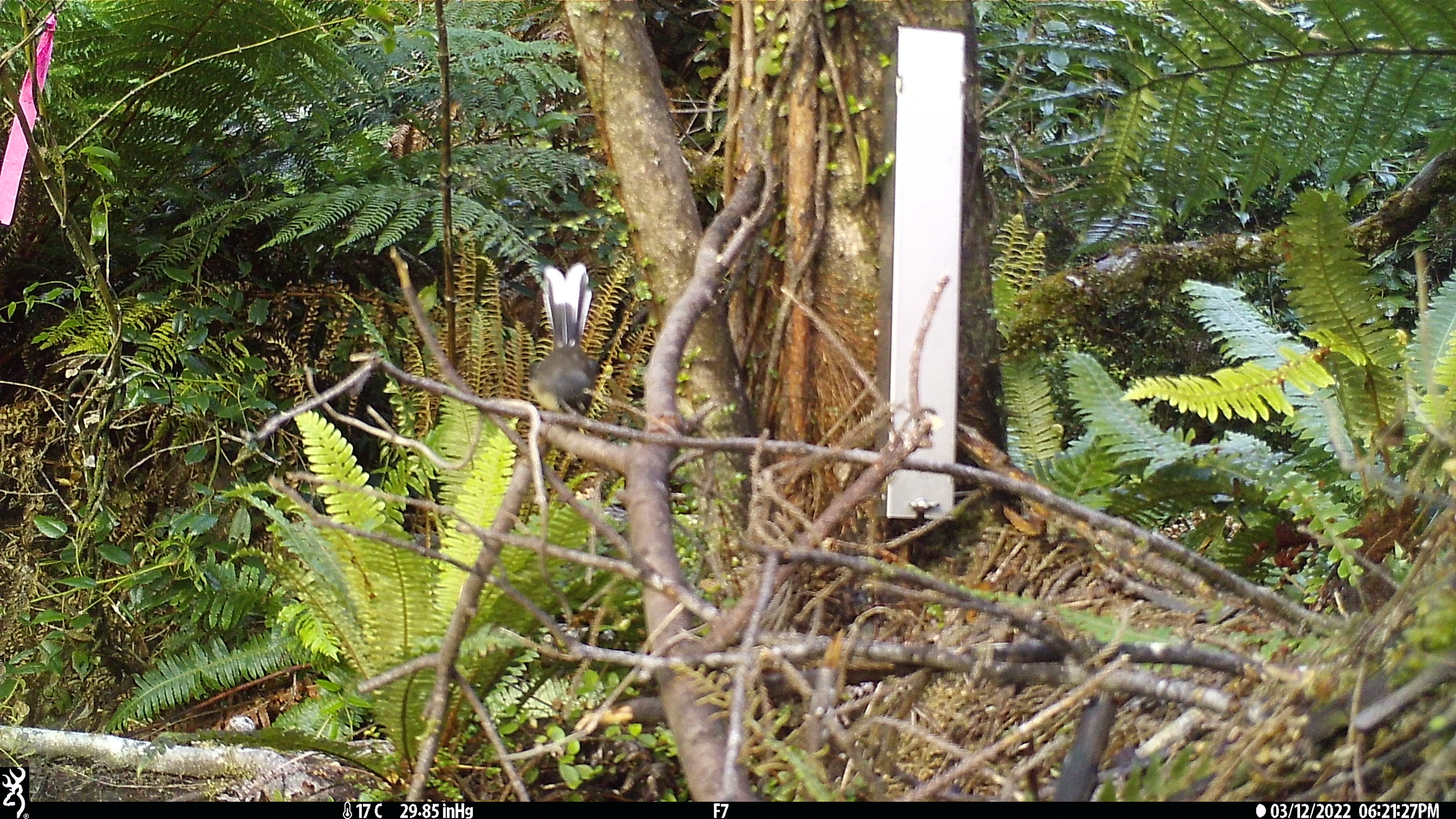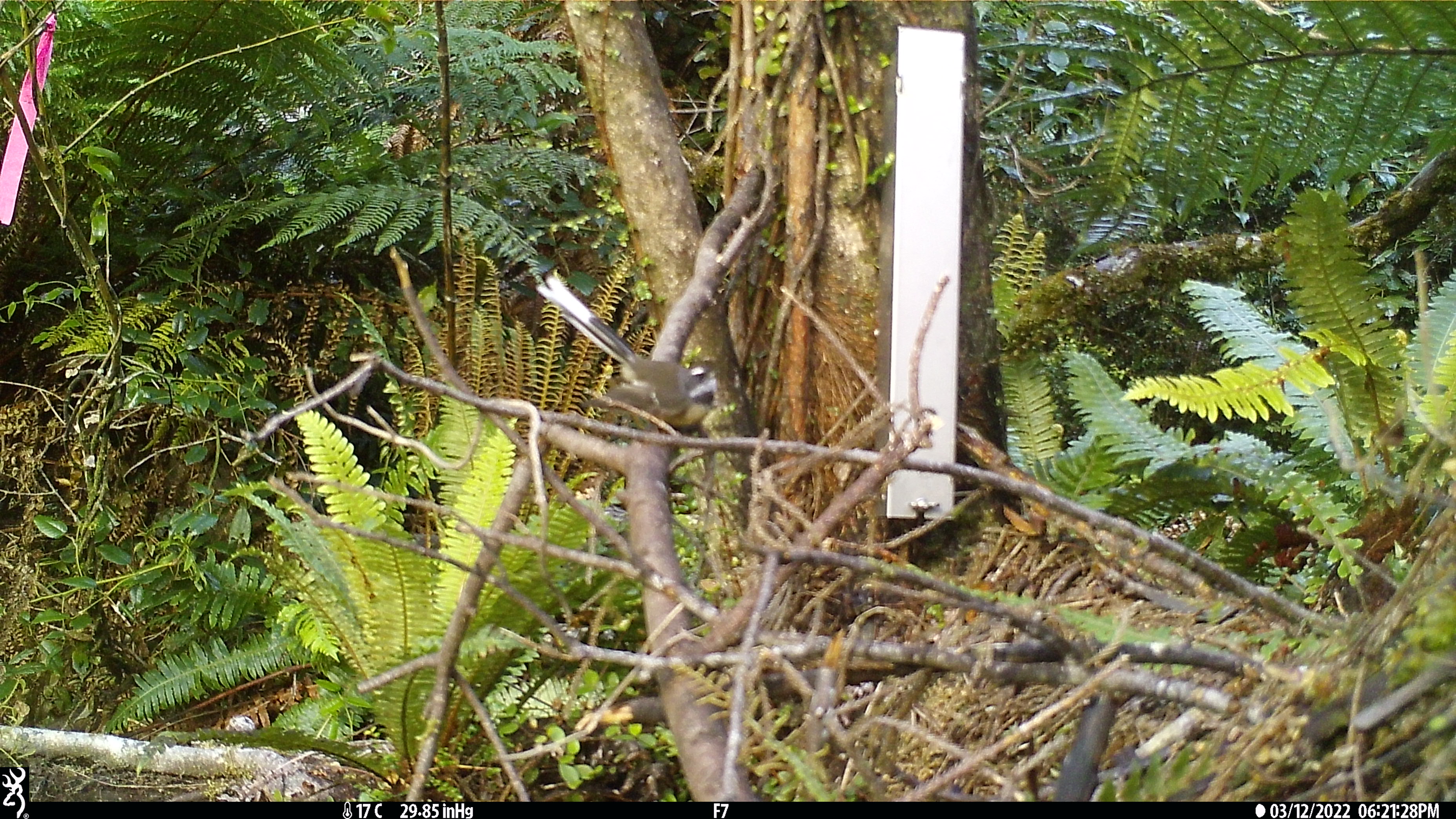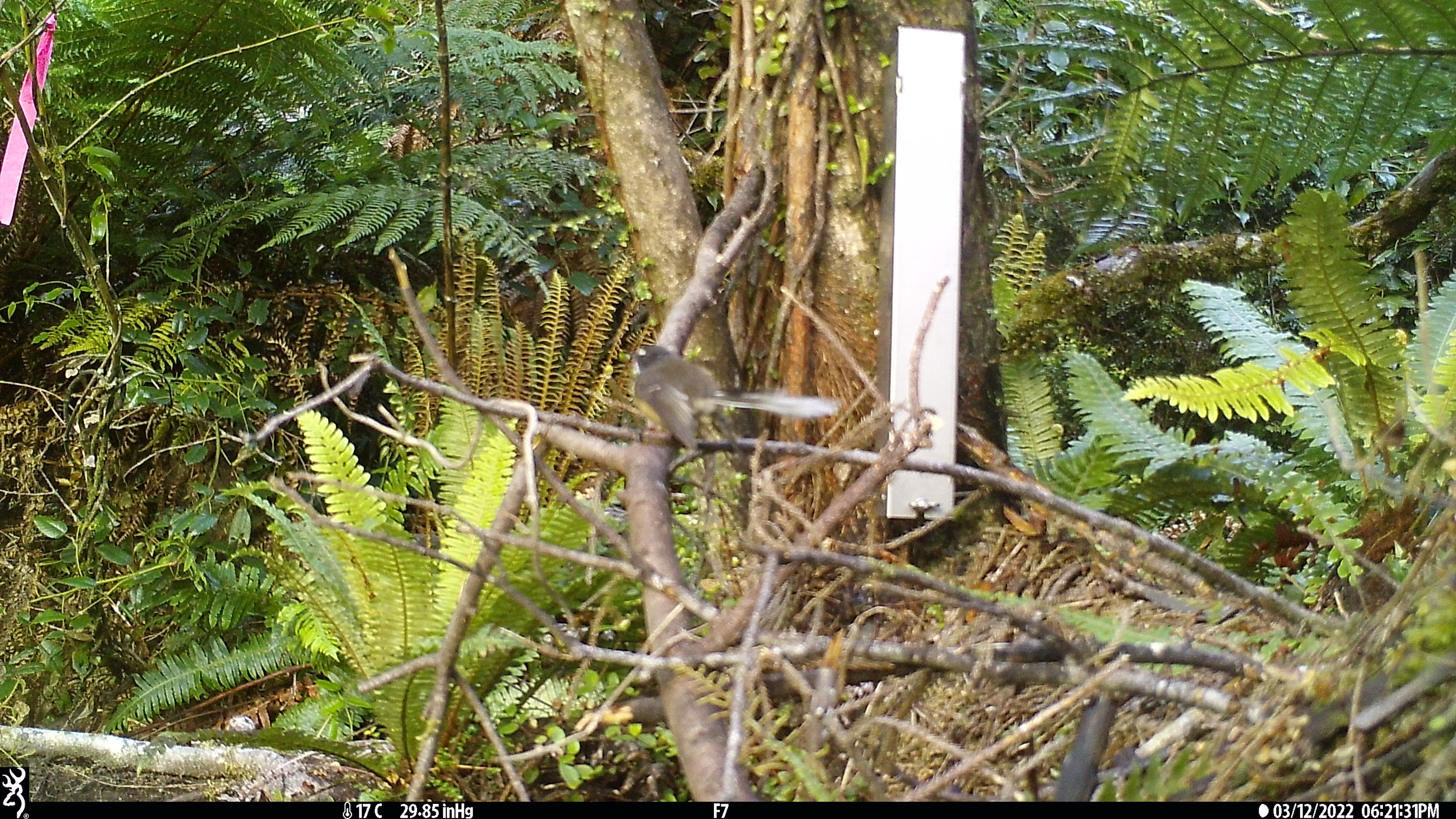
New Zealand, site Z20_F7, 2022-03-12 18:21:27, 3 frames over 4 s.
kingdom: Animalia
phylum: Chordata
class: Aves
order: Passeriformes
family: Rhipiduridae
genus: Rhipidura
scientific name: Rhipidura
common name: fantails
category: fantail